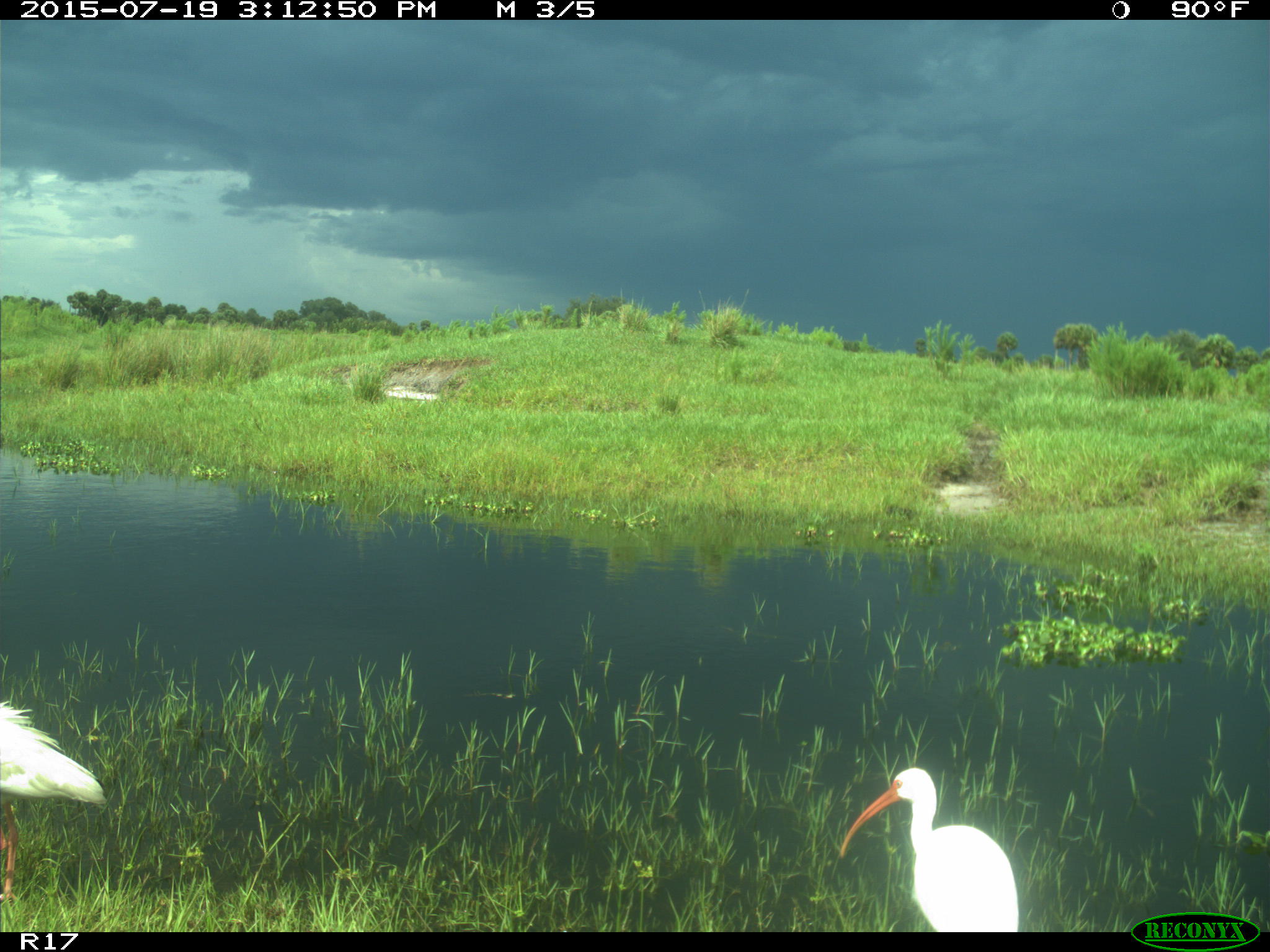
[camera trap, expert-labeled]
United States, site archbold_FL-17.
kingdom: Animalia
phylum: Chordata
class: Aves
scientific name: Aves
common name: birds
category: unidentified bird